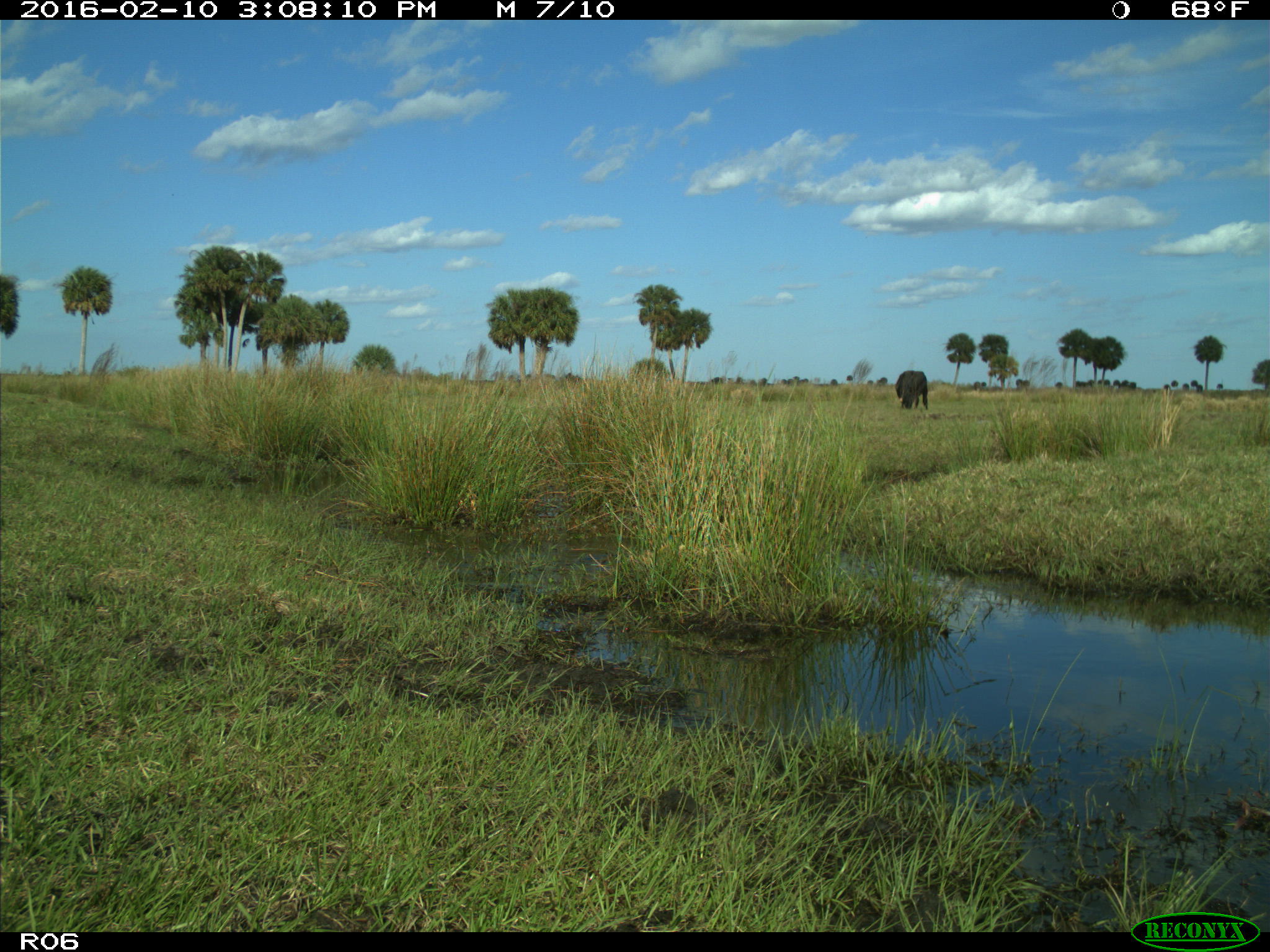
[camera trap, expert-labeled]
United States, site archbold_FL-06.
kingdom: Animalia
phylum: Chordata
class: Mammalia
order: Artiodactyla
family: Bovidae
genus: Bos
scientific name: Bos taurus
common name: domestic cow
Bos taurus (domestic cow).